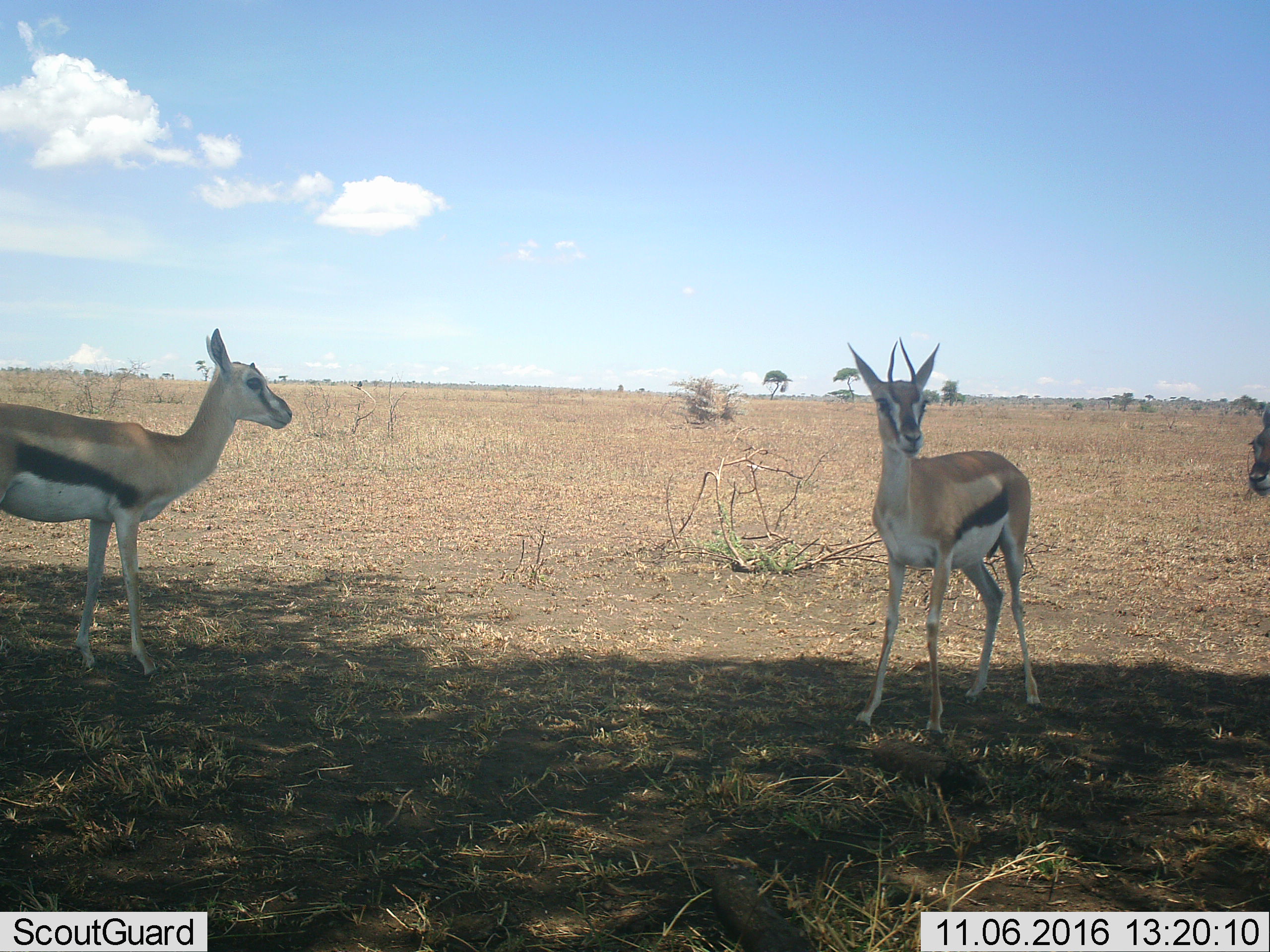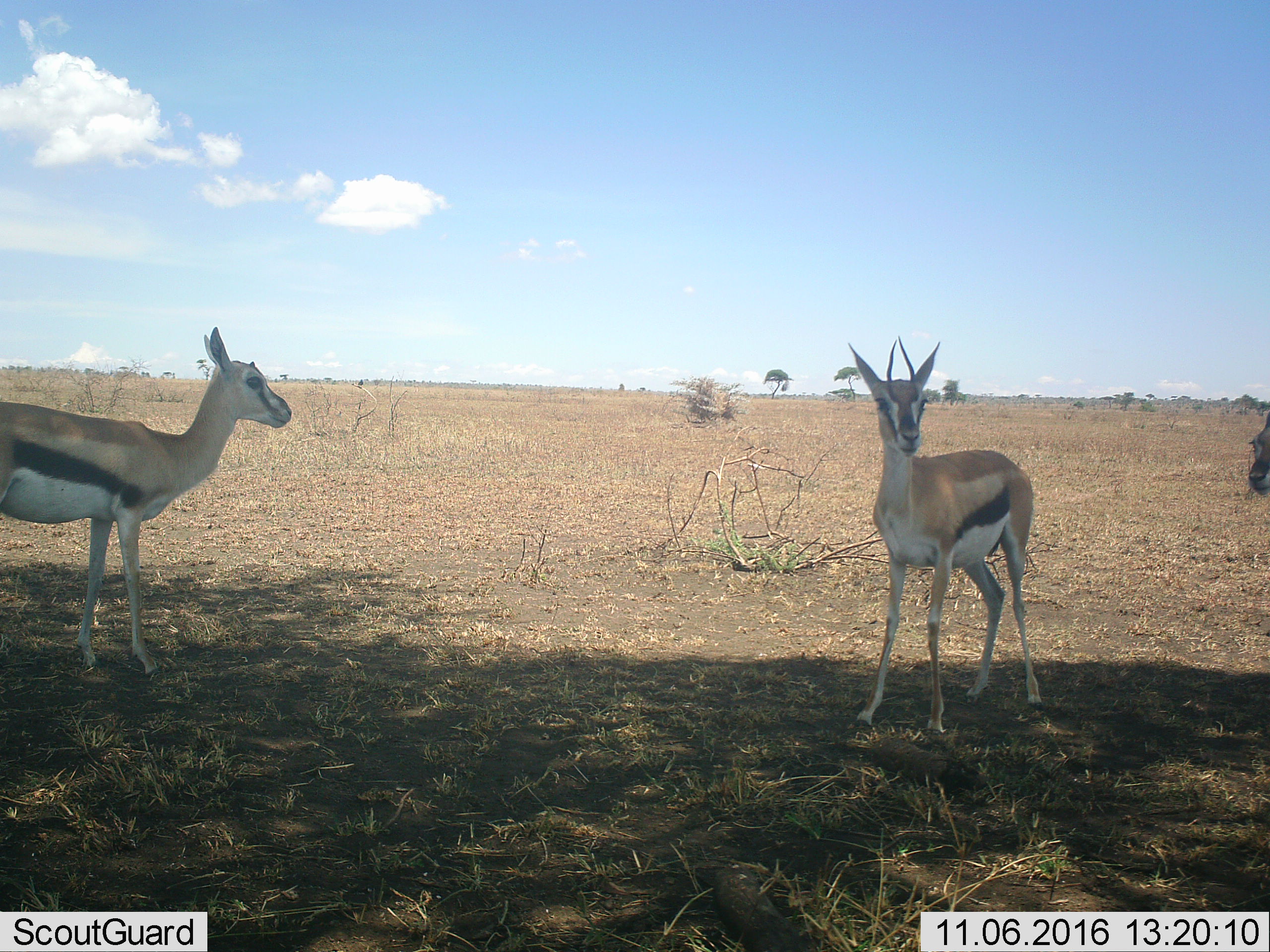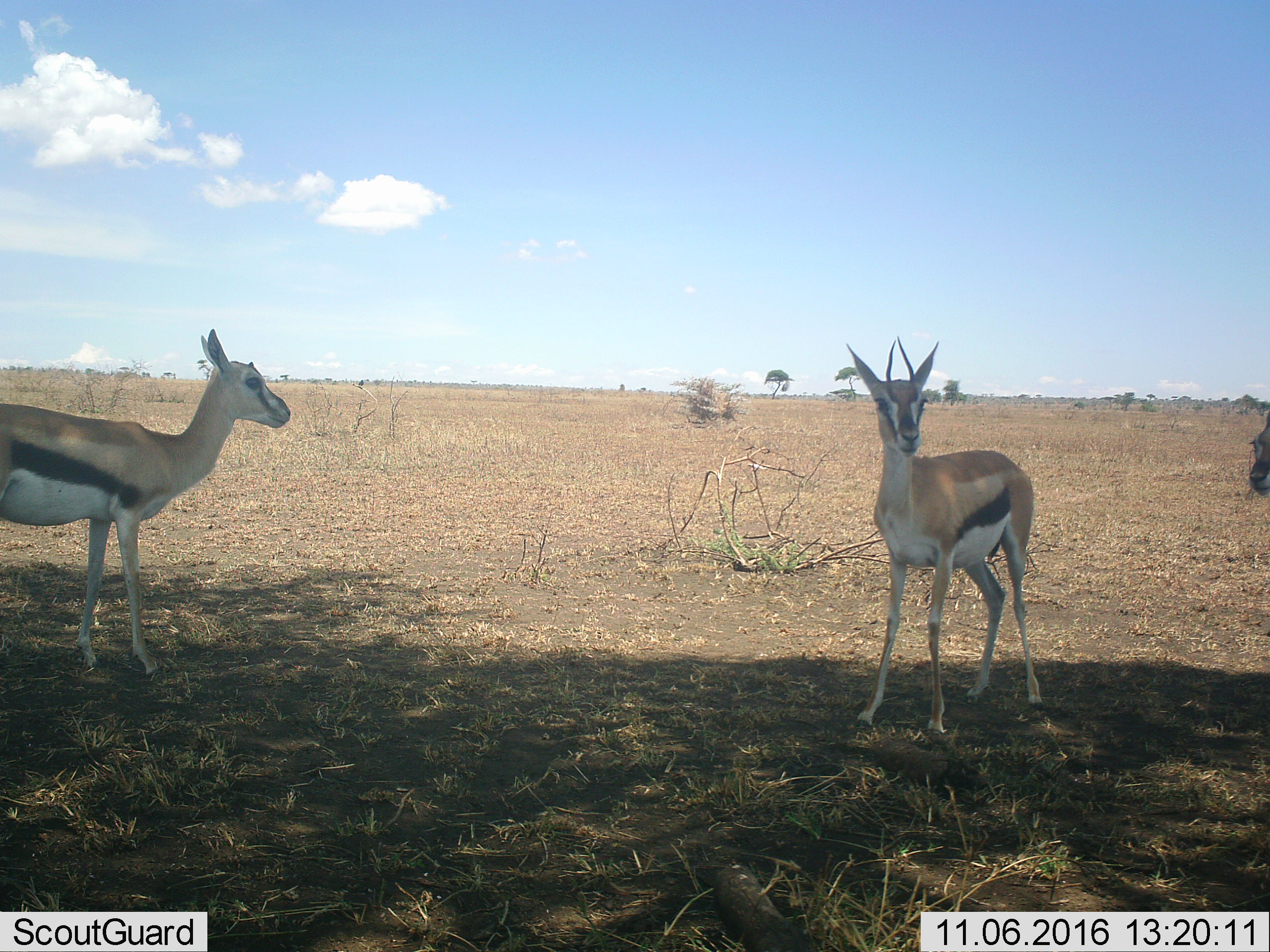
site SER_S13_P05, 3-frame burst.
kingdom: Animalia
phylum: Chordata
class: Mammalia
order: Artiodactyla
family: Bovidae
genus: Eudorcas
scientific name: Eudorcas thomsonii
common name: thomson's gazelle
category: gazellethomsons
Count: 3.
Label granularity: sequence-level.